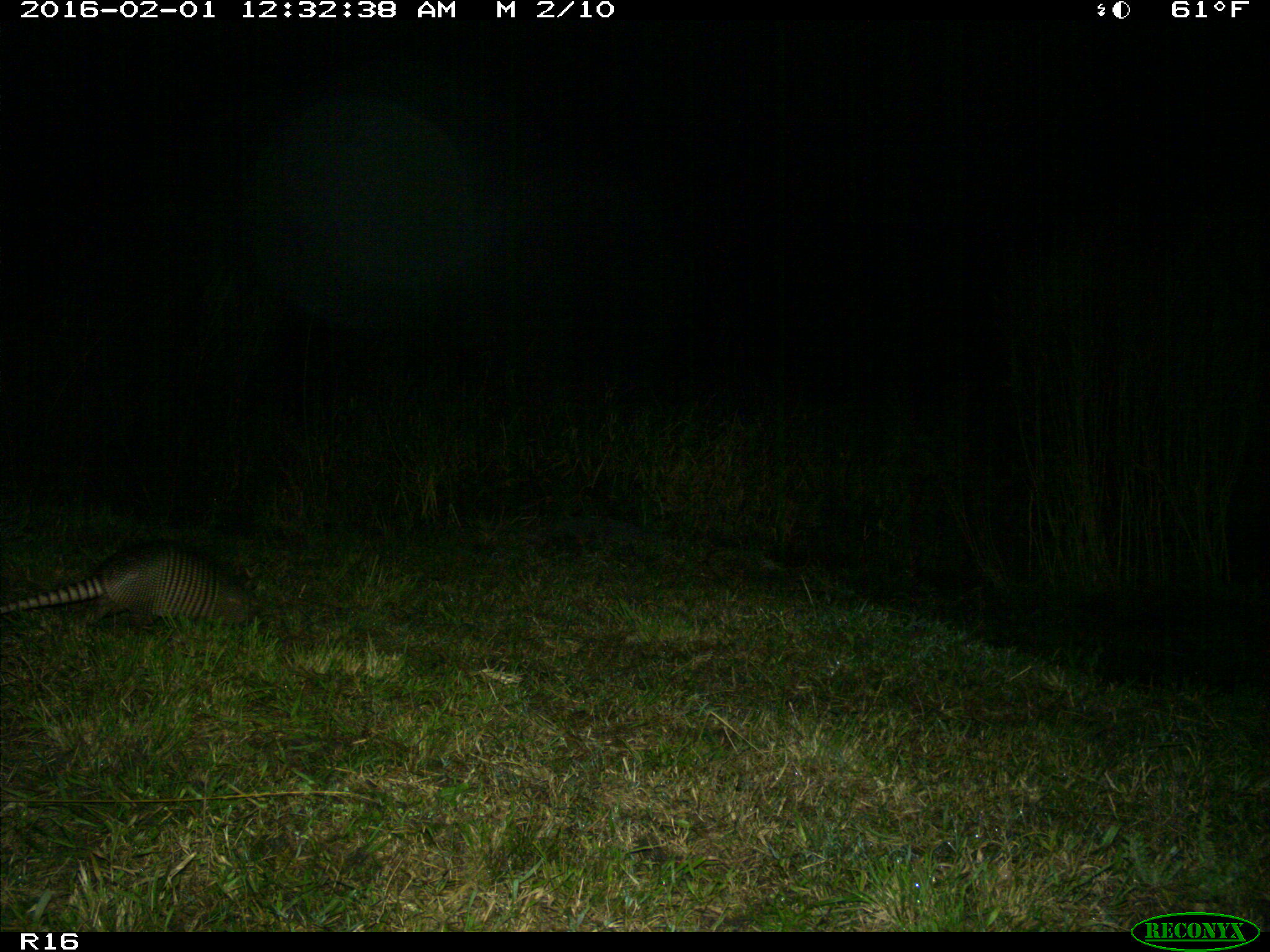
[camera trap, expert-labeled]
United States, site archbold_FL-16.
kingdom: Animalia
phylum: Chordata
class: Mammalia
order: Cingulata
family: Dasypodidae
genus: Dasypus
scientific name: Dasypus novemcinctus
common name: nine-banded armadillo